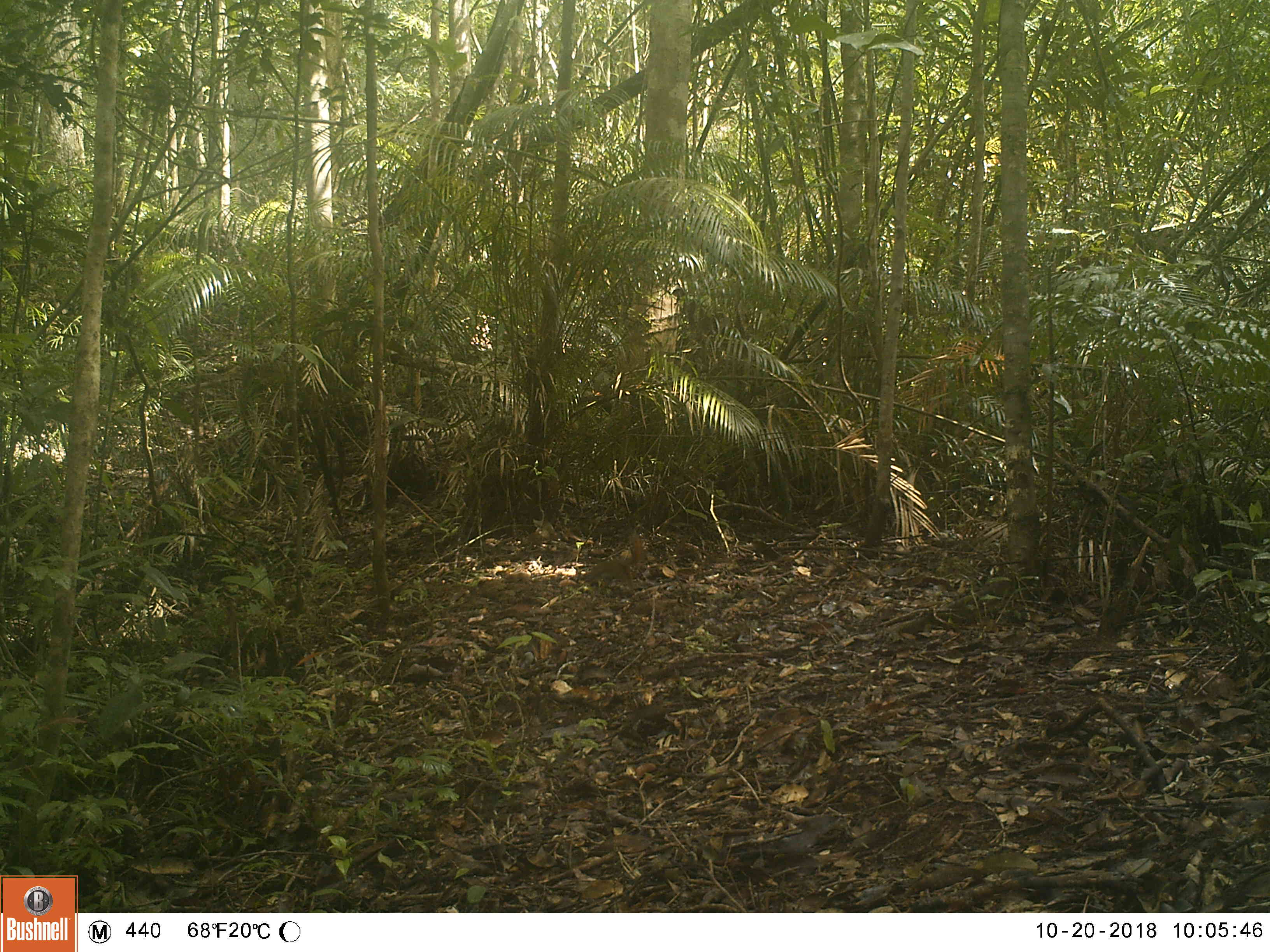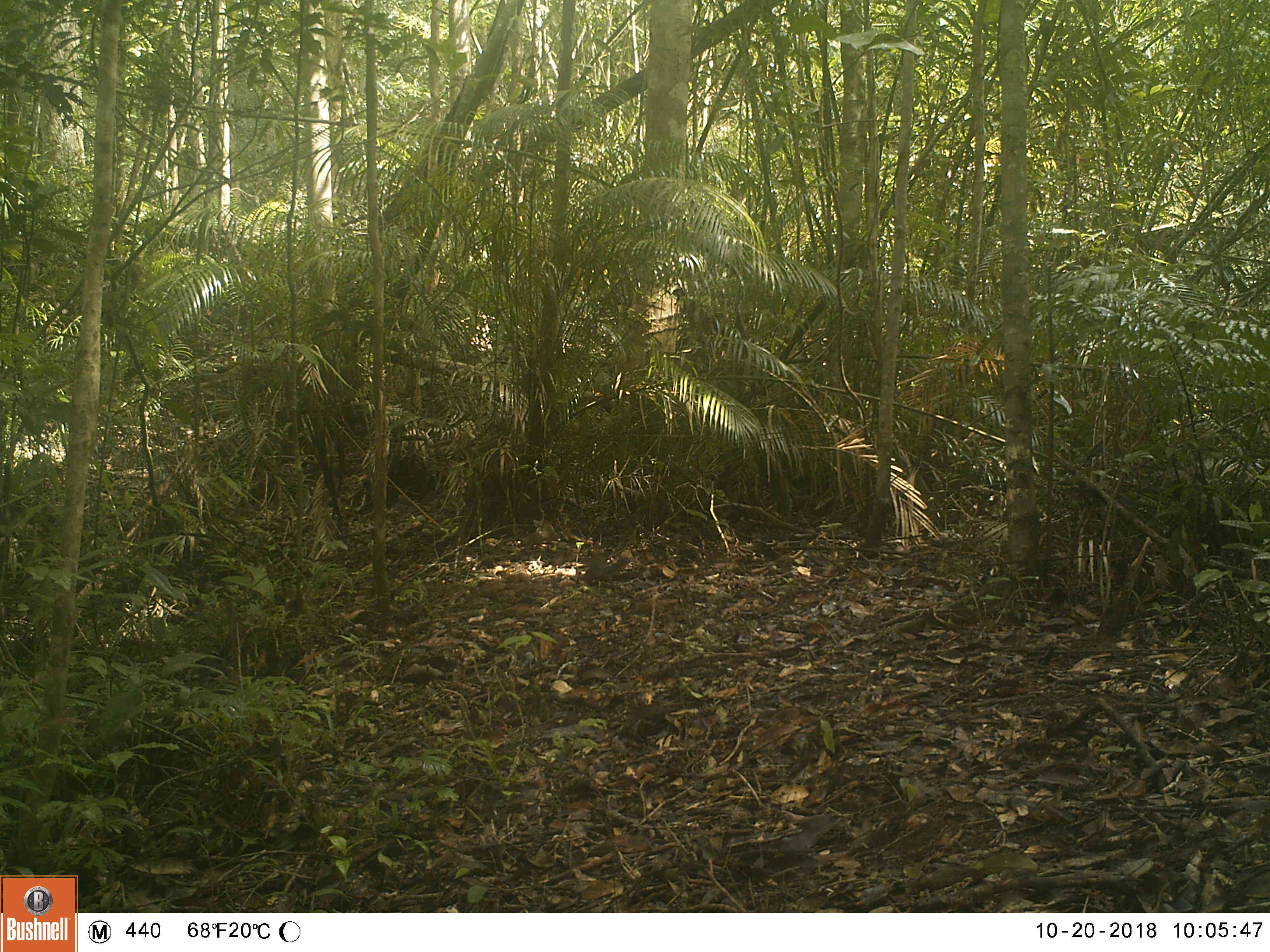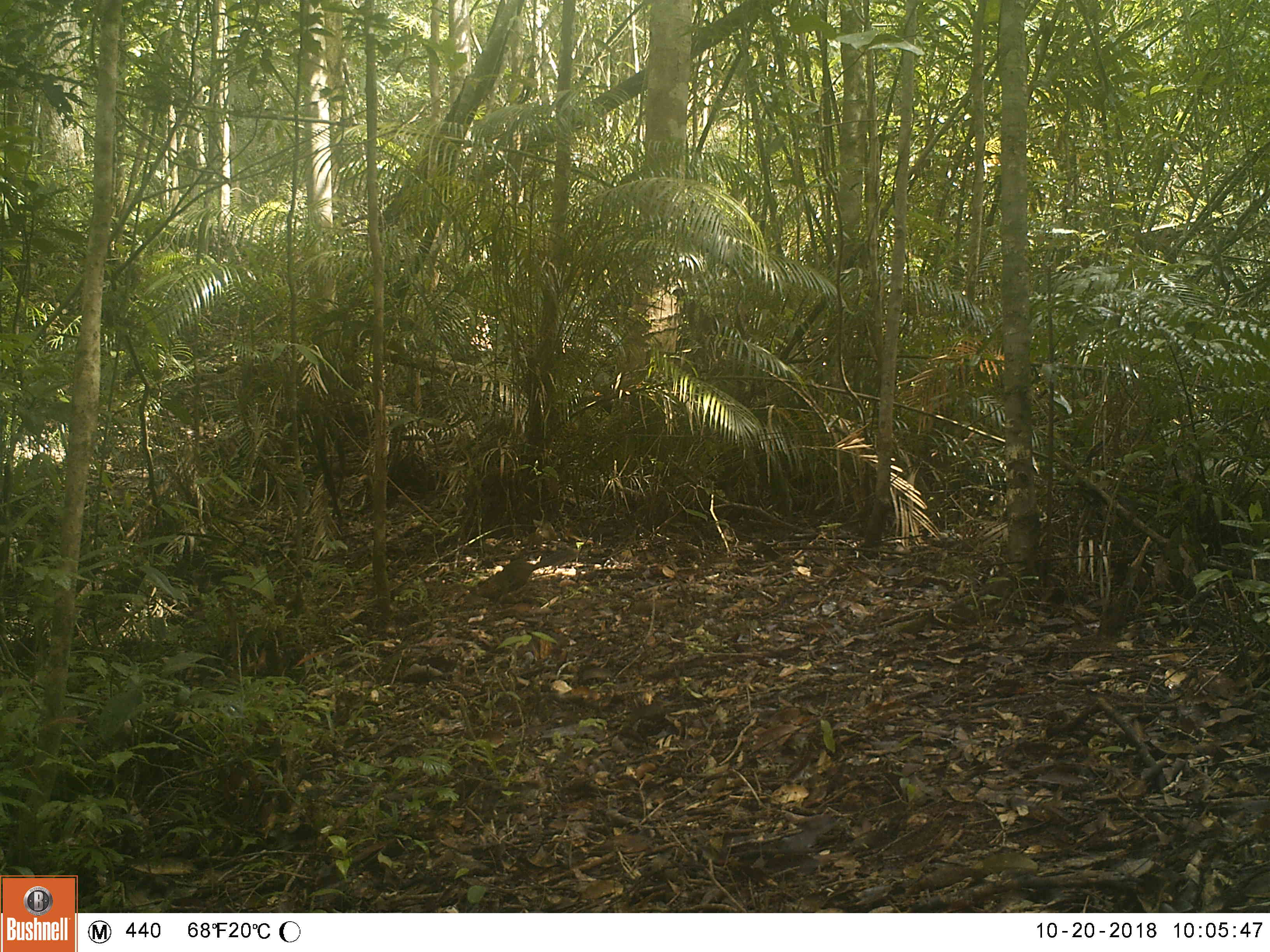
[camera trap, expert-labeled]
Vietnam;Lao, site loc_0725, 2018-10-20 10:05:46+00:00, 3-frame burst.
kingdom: Animalia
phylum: Chordata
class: Mammalia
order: Rodentia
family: Sciuridae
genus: Dremomys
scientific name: Dremomys rufigenis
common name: red-cheeked squirrel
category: red cheeked squirrel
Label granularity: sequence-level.